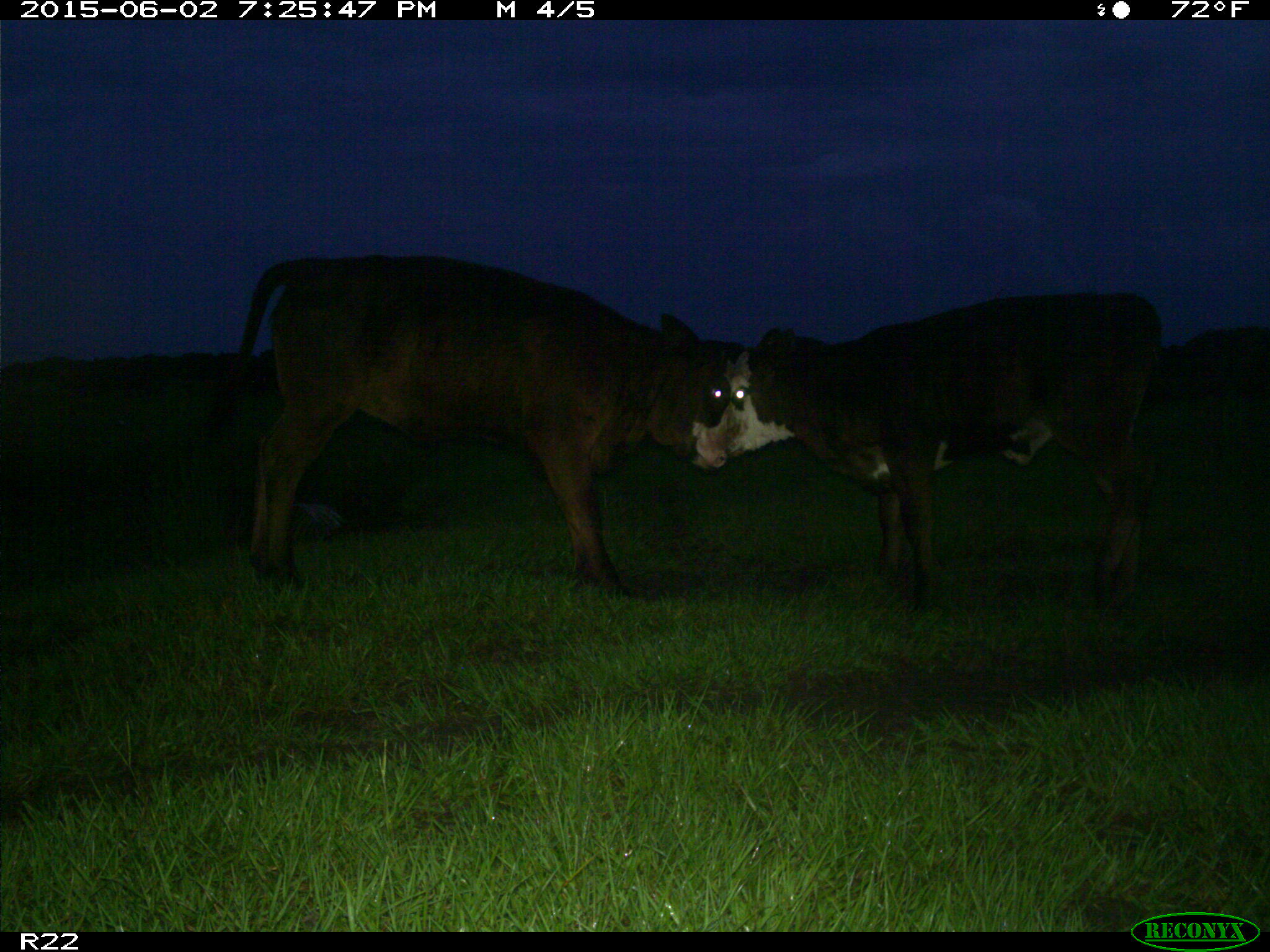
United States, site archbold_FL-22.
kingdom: Animalia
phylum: Chordata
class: Mammalia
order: Artiodactyla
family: Bovidae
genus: Bos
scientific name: Bos taurus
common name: domestic cow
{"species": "Bos taurus (domestic cow)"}